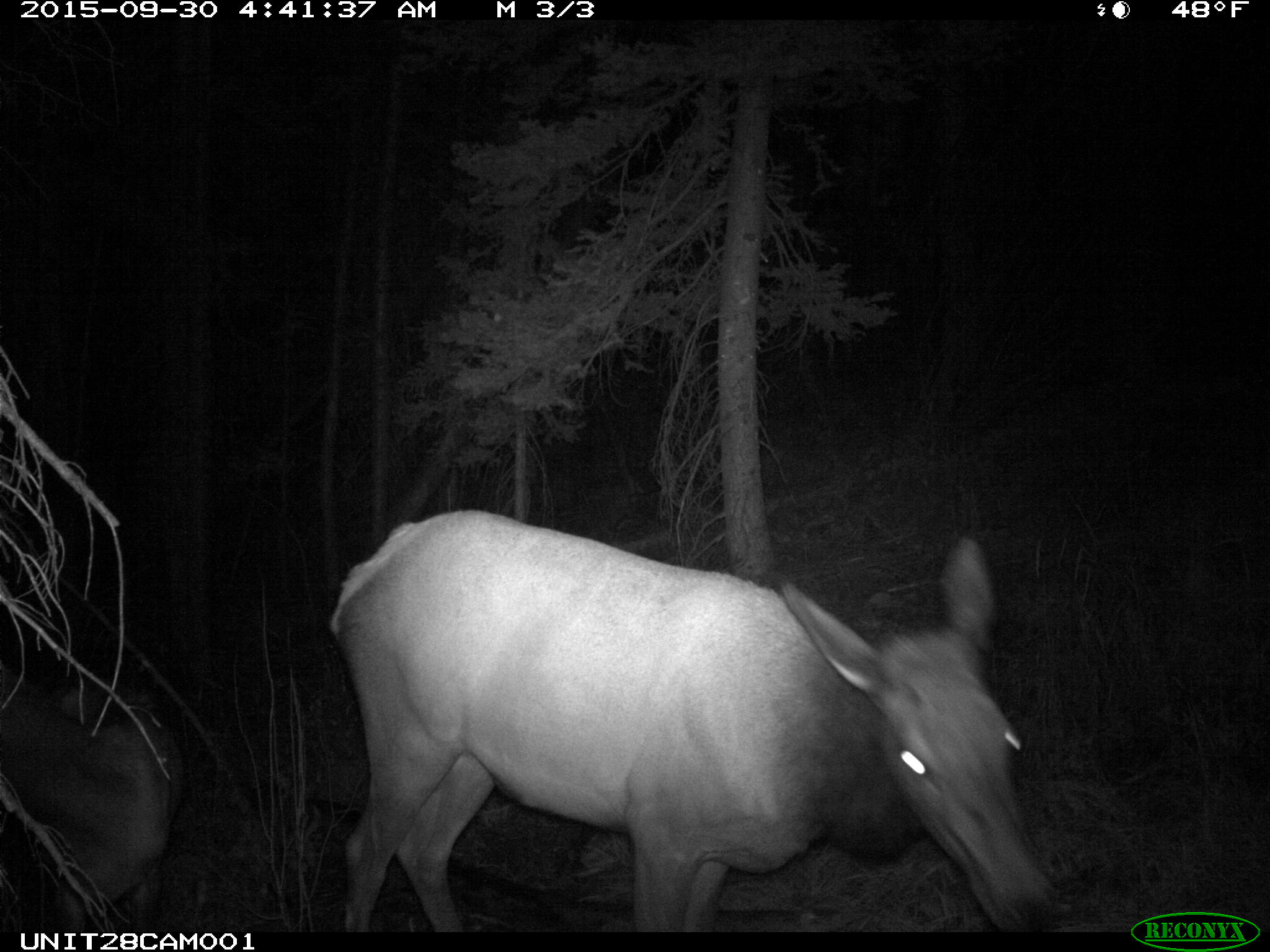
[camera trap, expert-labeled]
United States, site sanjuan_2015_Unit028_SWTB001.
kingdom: Animalia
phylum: Chordata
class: Mammalia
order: Artiodactyla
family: Cervidae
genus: Cervus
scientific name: Cervus elaphus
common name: red deer